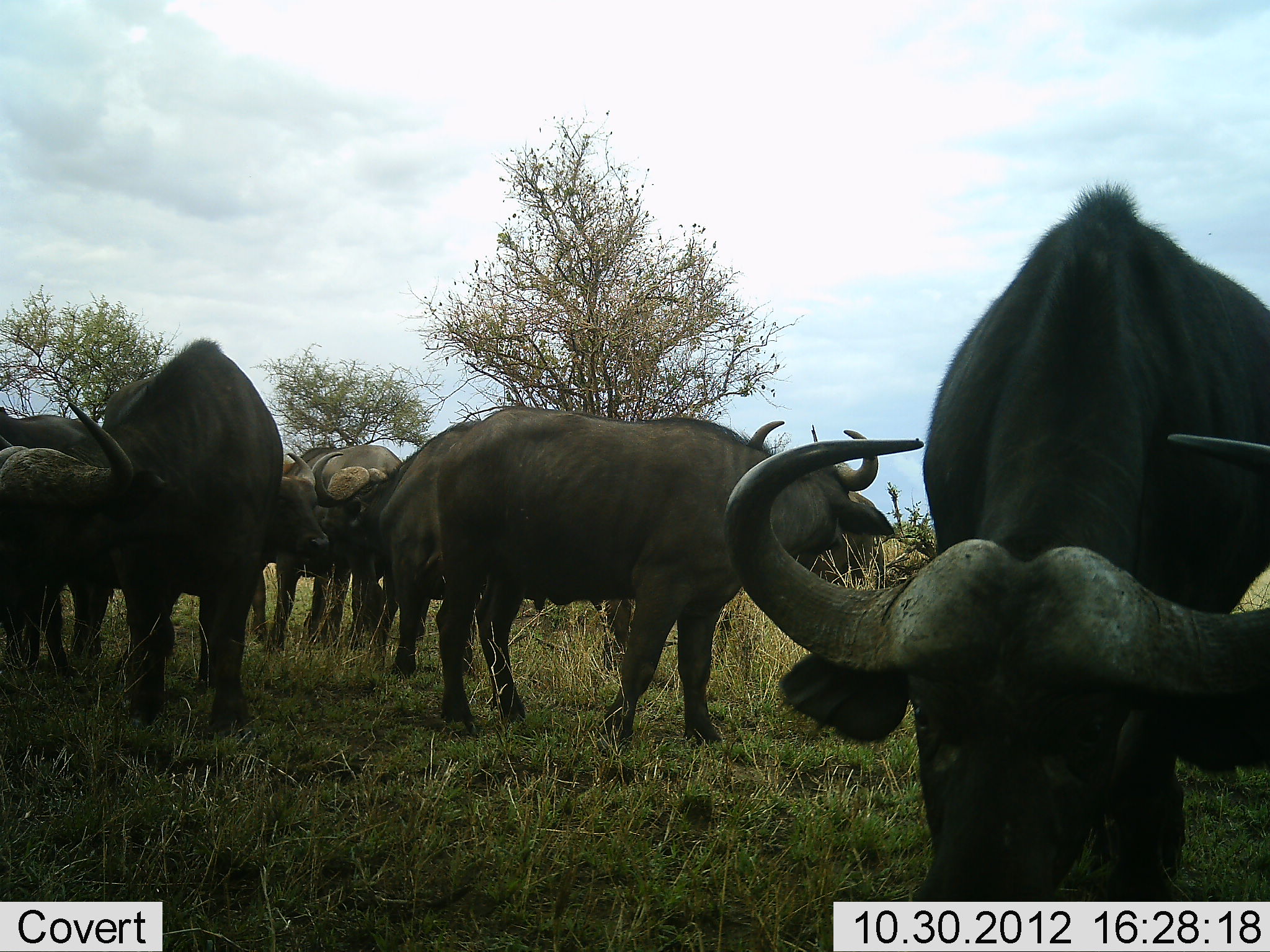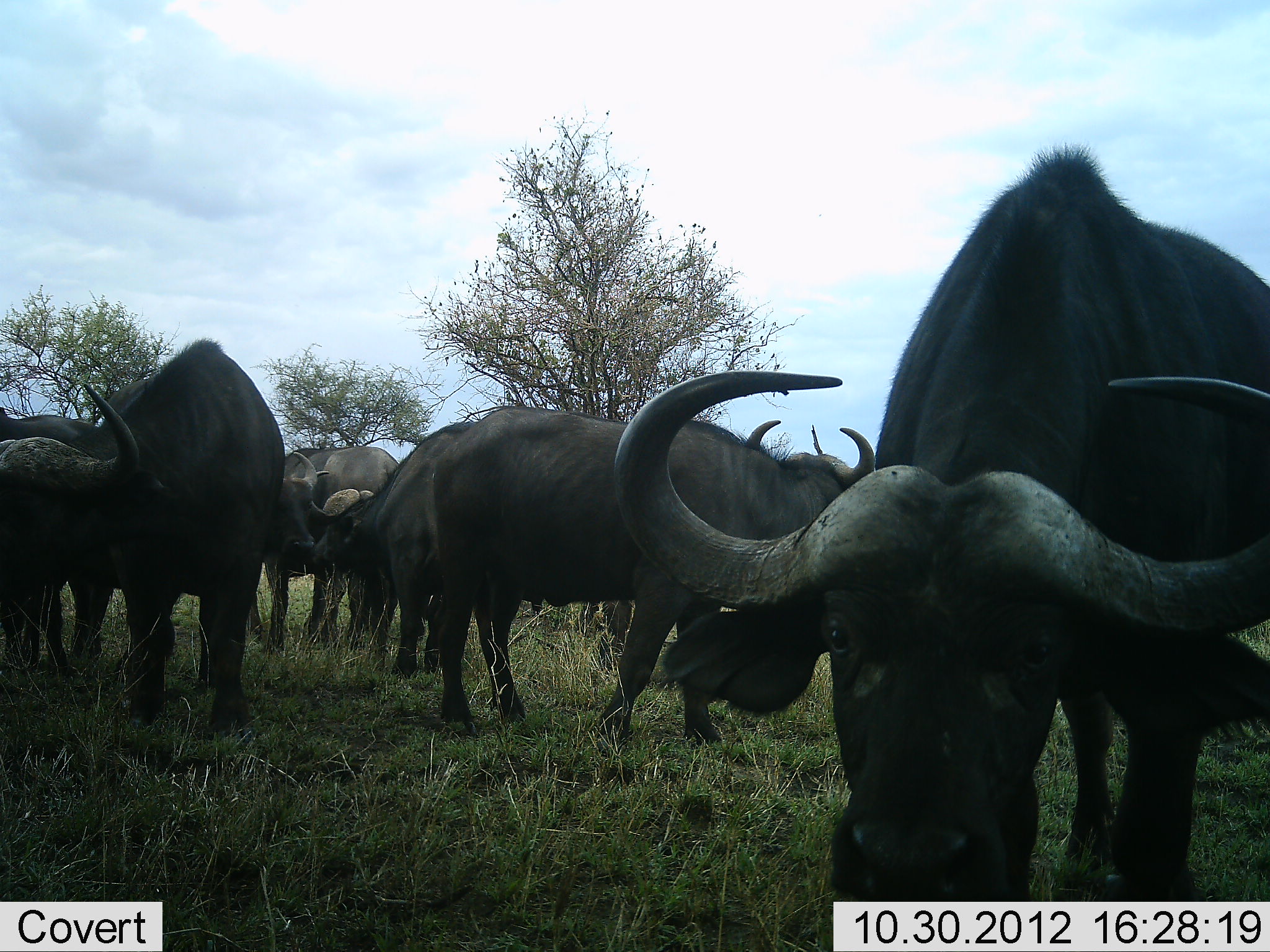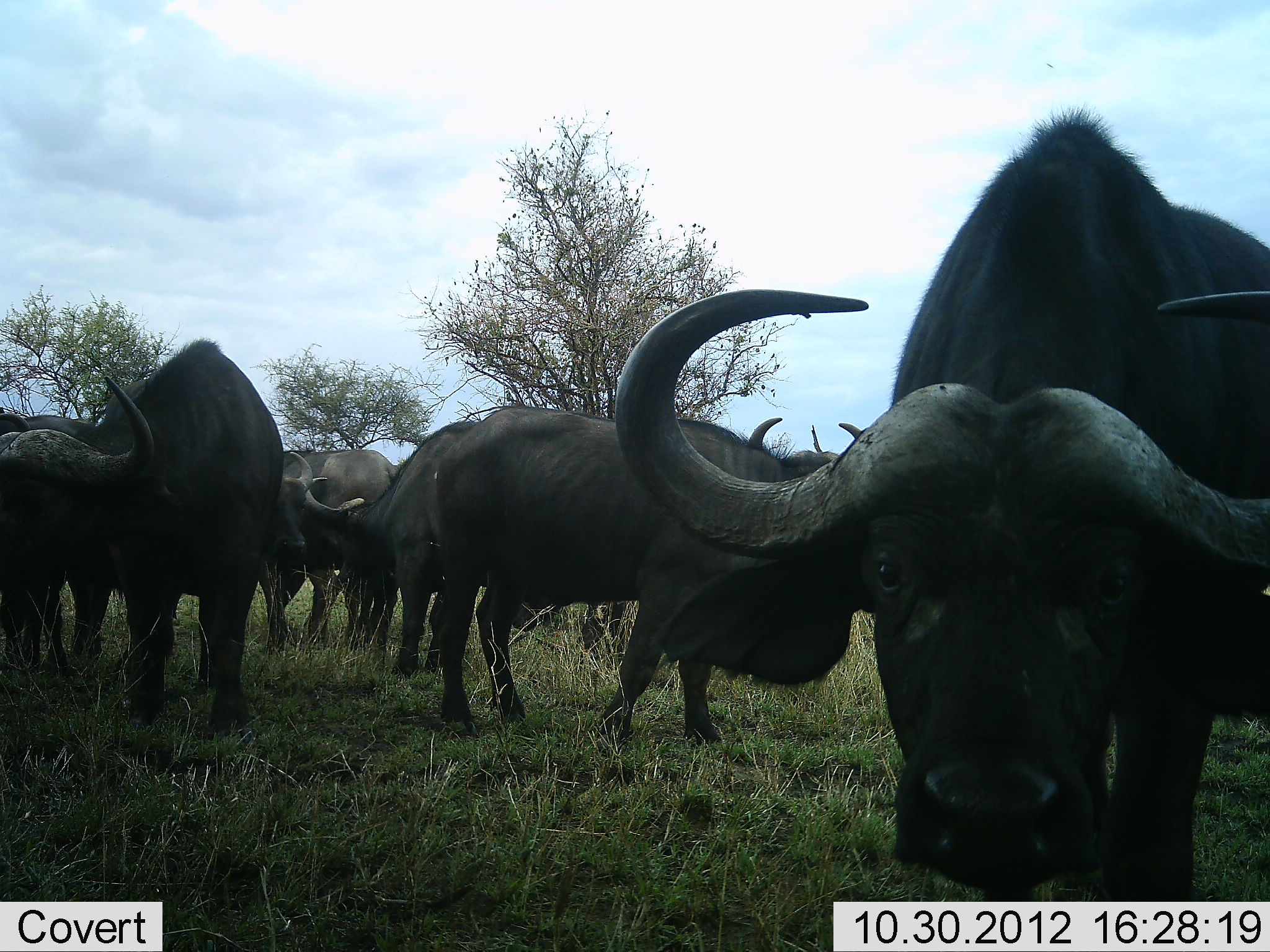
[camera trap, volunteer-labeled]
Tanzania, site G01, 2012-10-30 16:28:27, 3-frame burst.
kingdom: Animalia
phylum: Chordata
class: Mammalia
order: Artiodactyla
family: Bovidae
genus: Syncerus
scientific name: Syncerus caffer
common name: cape buffalo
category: buffalo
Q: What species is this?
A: Buffalo (cape buffalo) (Syncerus caffer).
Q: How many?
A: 6.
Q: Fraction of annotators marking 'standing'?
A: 80%.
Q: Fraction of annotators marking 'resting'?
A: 10%.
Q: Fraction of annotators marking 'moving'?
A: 20%.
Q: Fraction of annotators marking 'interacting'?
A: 30%.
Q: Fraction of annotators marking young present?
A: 0%.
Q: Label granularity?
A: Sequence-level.